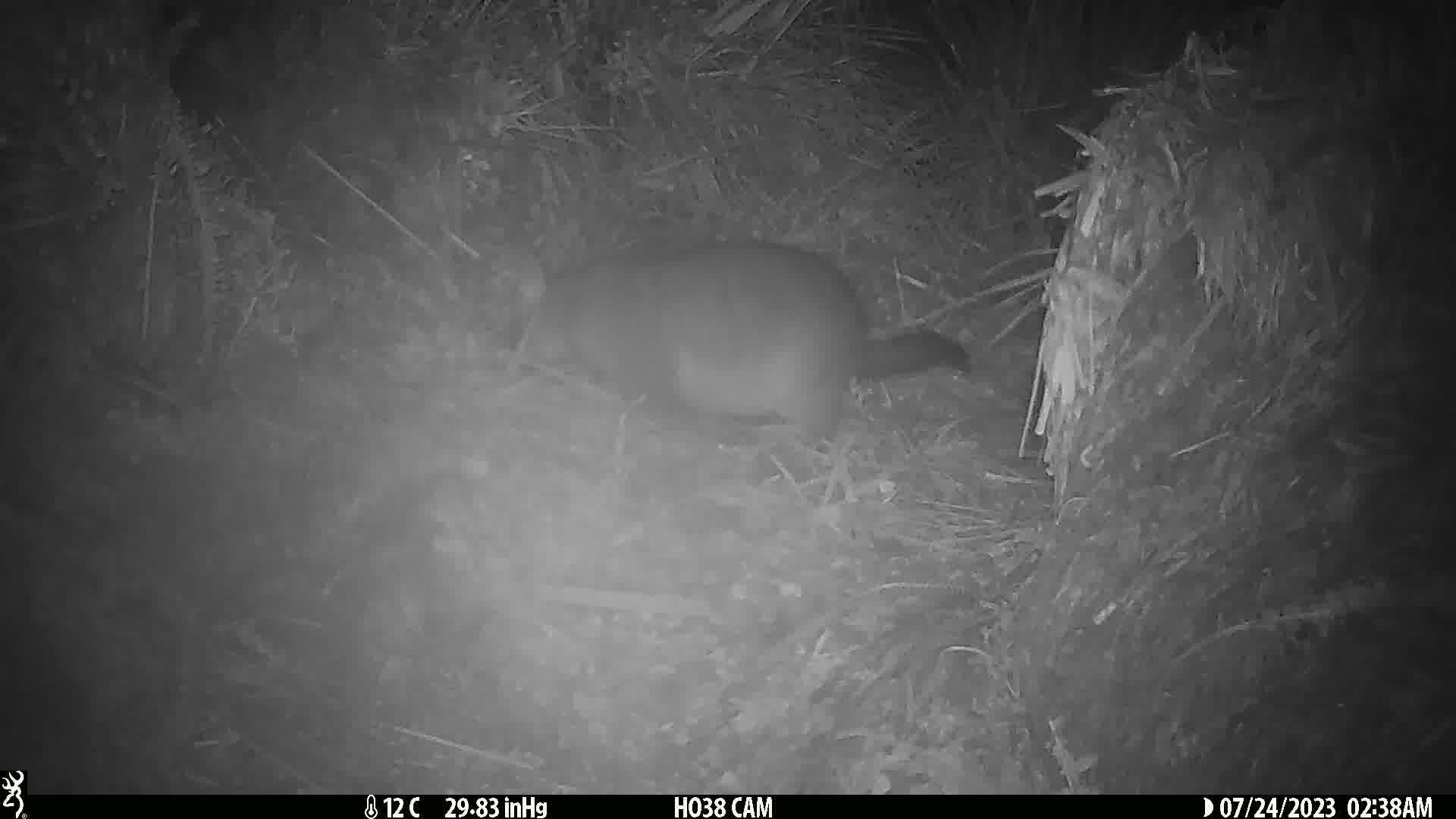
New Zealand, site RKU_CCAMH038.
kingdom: Animalia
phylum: Chordata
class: Mammalia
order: Diprotodontia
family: Phalangeridae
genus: Trichosurus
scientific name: Trichosurus vulpecula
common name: common brushtail possum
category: possum